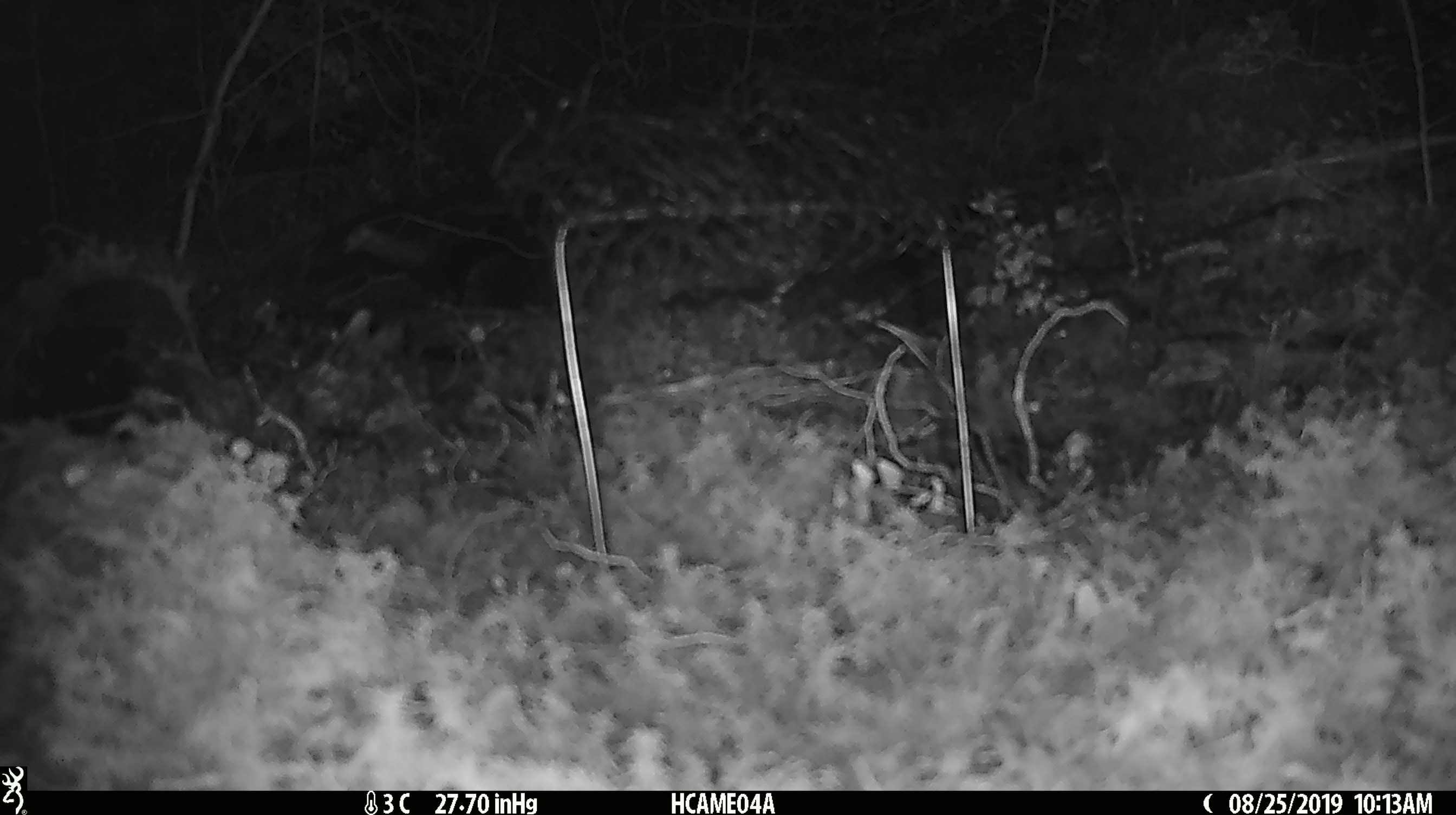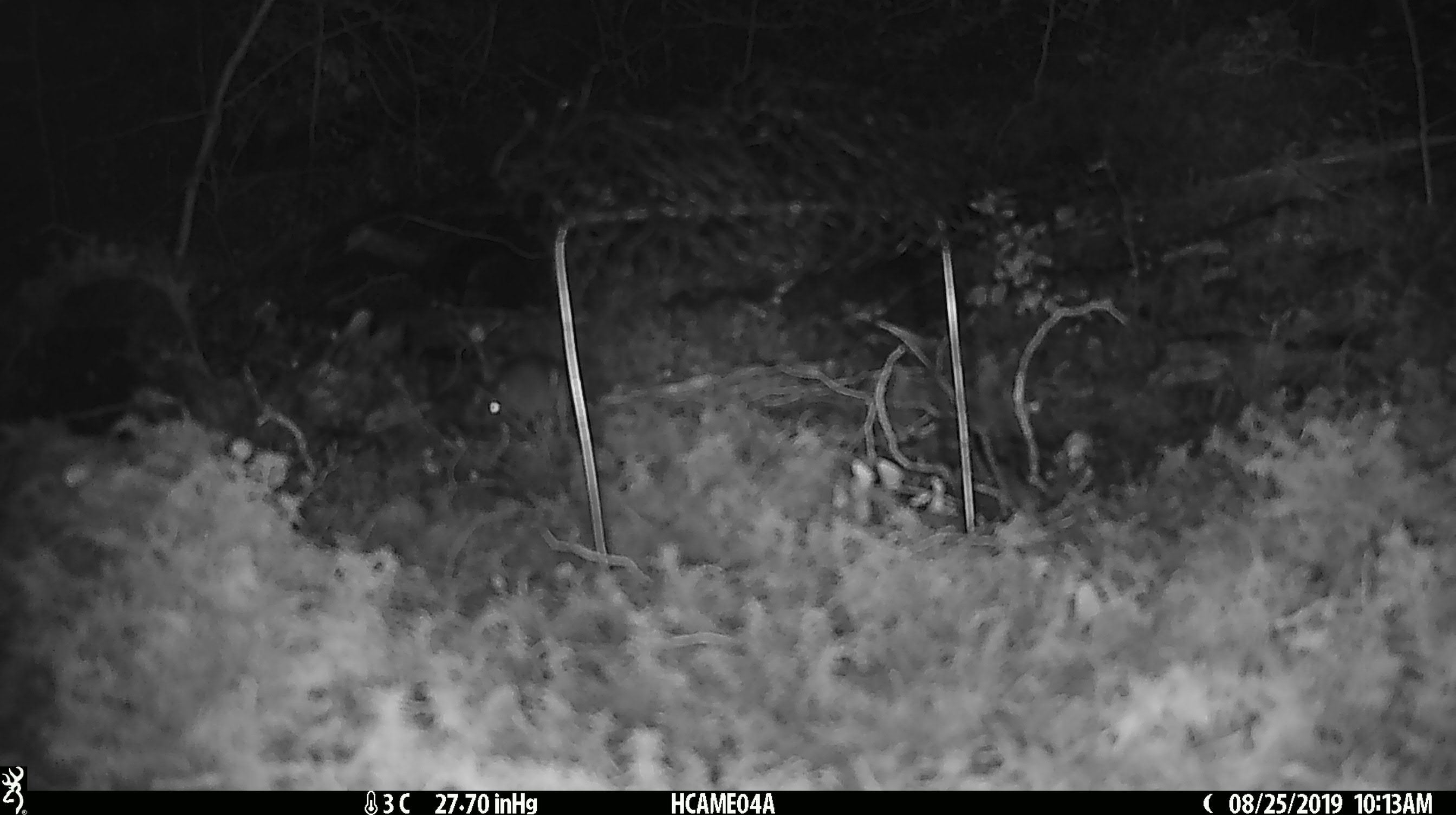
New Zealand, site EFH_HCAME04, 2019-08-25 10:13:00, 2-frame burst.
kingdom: Animalia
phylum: Chordata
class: Mammalia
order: Rodentia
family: Muridae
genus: Mus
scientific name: Mus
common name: mouse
Mouse (Mus).